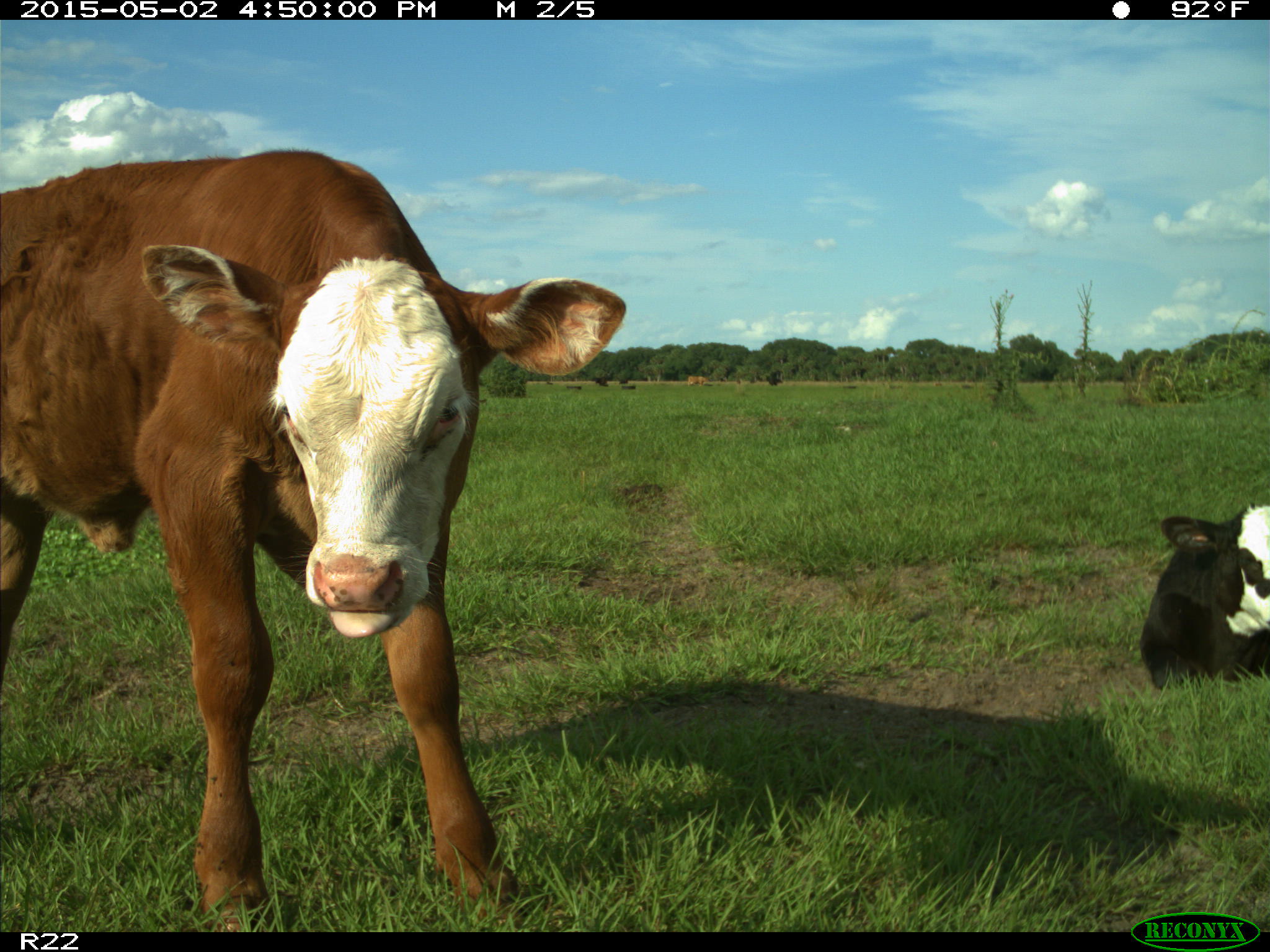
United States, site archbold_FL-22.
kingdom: Animalia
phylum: Chordata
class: Mammalia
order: Artiodactyla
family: Bovidae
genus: Bos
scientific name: Bos taurus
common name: domestic cow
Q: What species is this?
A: Bos taurus (domestic cow).